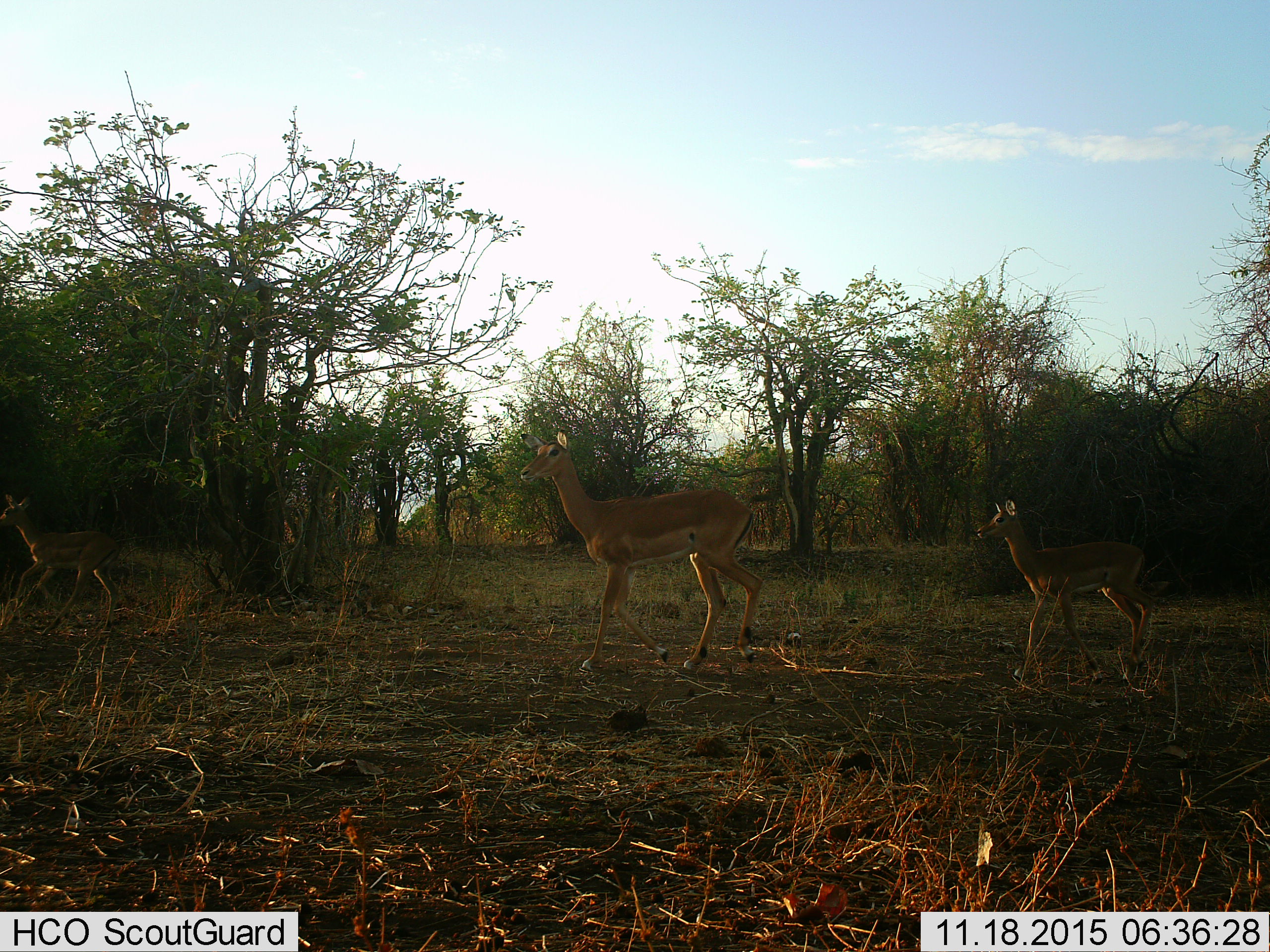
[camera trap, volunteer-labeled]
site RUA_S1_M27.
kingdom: Animalia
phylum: Chordata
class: Mammalia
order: Artiodactyla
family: Bovidae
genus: Aepyceros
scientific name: Aepyceros melampus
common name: impala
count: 3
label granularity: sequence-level